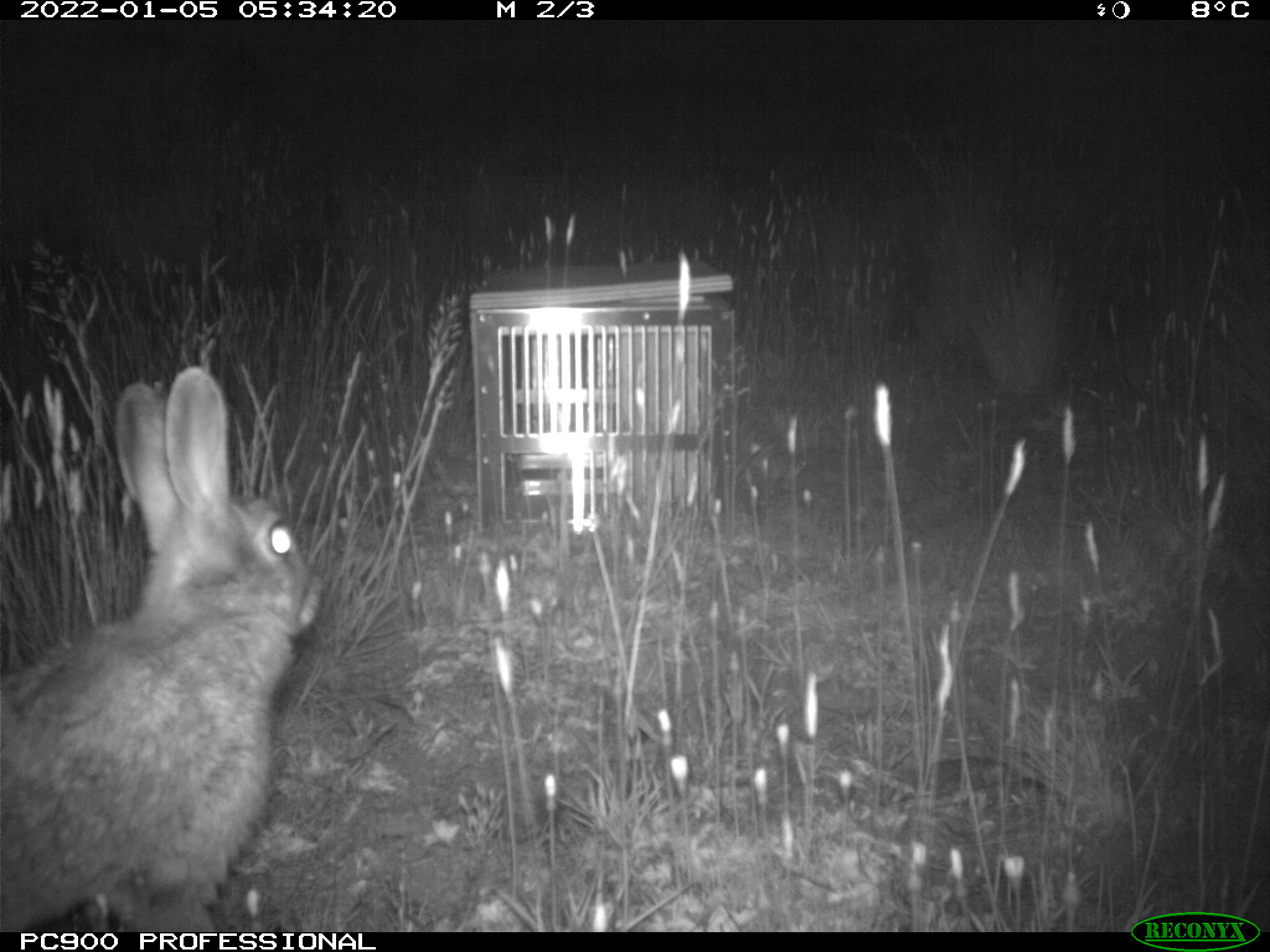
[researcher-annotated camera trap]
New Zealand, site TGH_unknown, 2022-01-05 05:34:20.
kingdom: Animalia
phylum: Chordata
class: Mammalia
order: Lagomorpha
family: Leporidae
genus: Oryctolagus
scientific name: Oryctolagus cuniculus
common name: european rabbit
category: rabbit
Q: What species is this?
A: Rabbit (european rabbit) (Oryctolagus cuniculus).